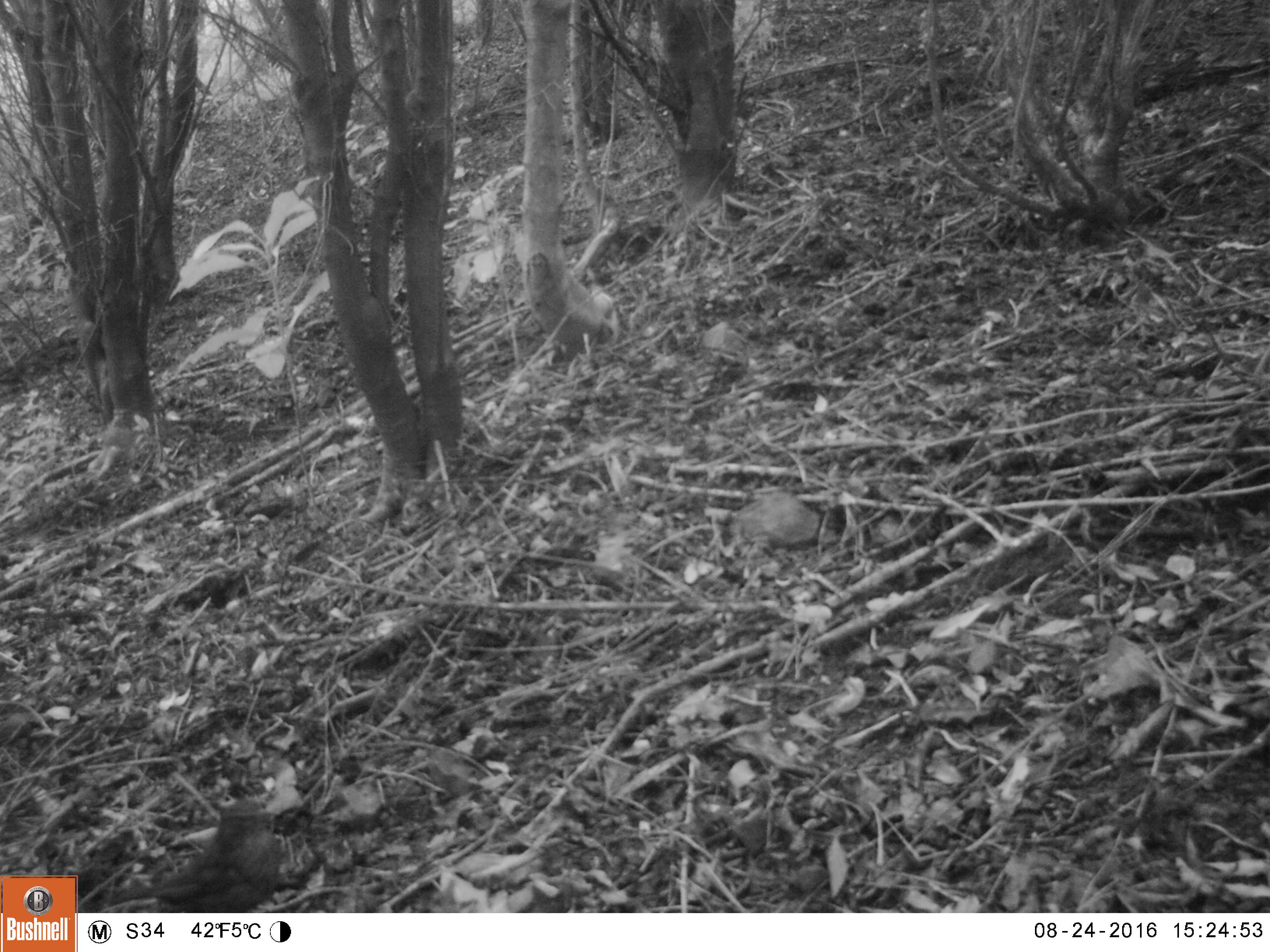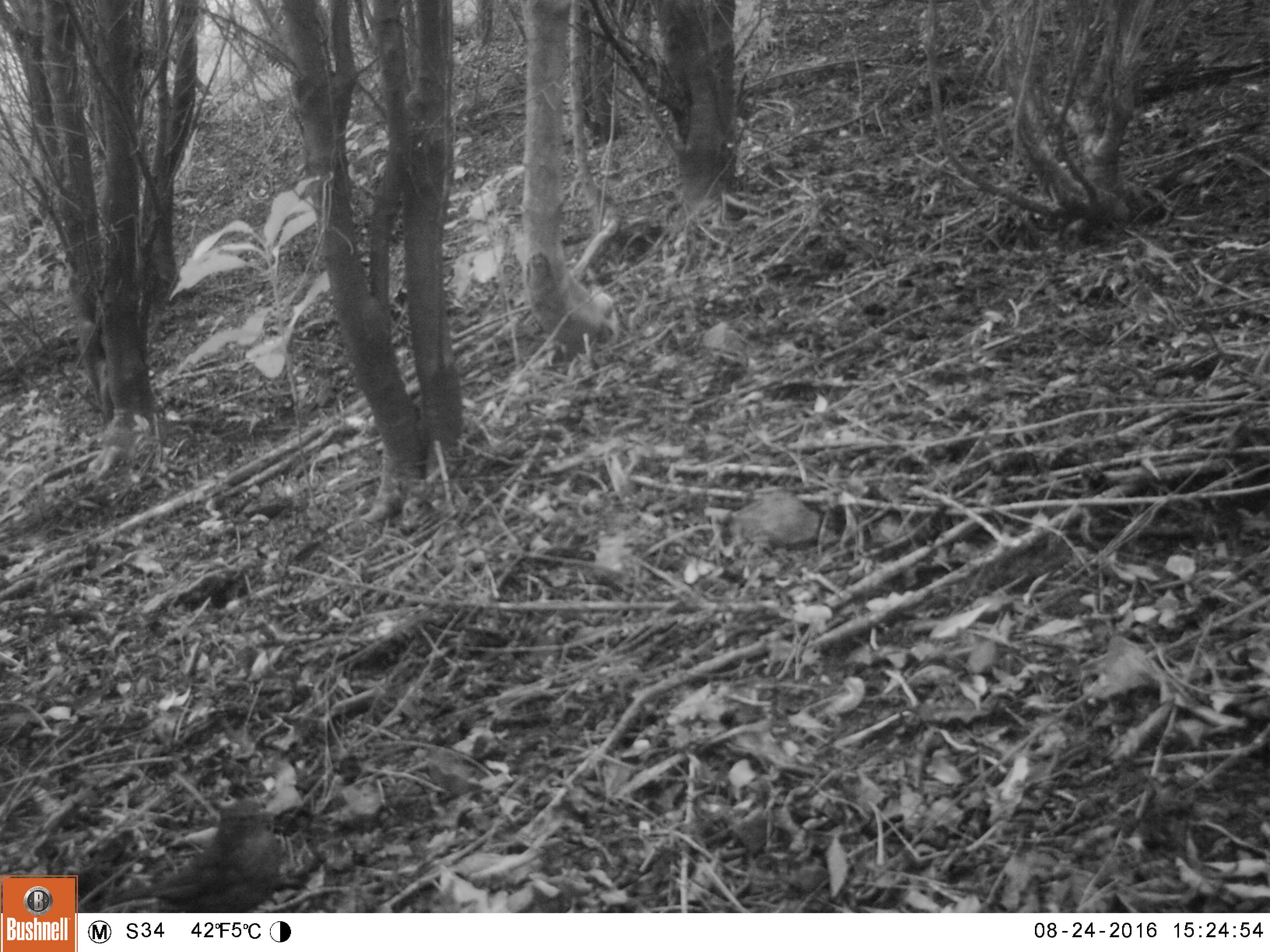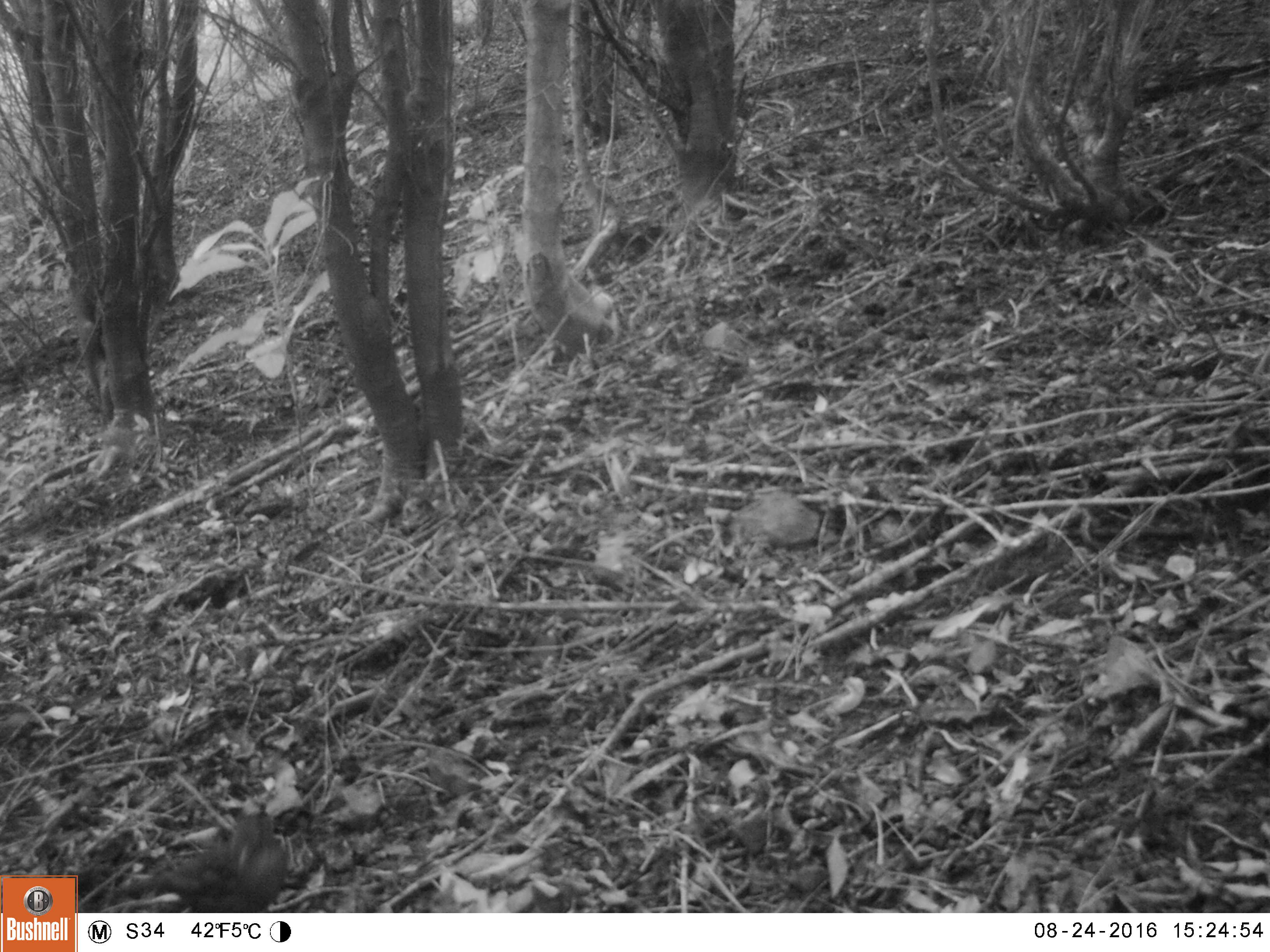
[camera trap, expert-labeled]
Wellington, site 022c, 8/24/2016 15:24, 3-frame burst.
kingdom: Animalia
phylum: Chordata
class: Aves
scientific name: Aves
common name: bird